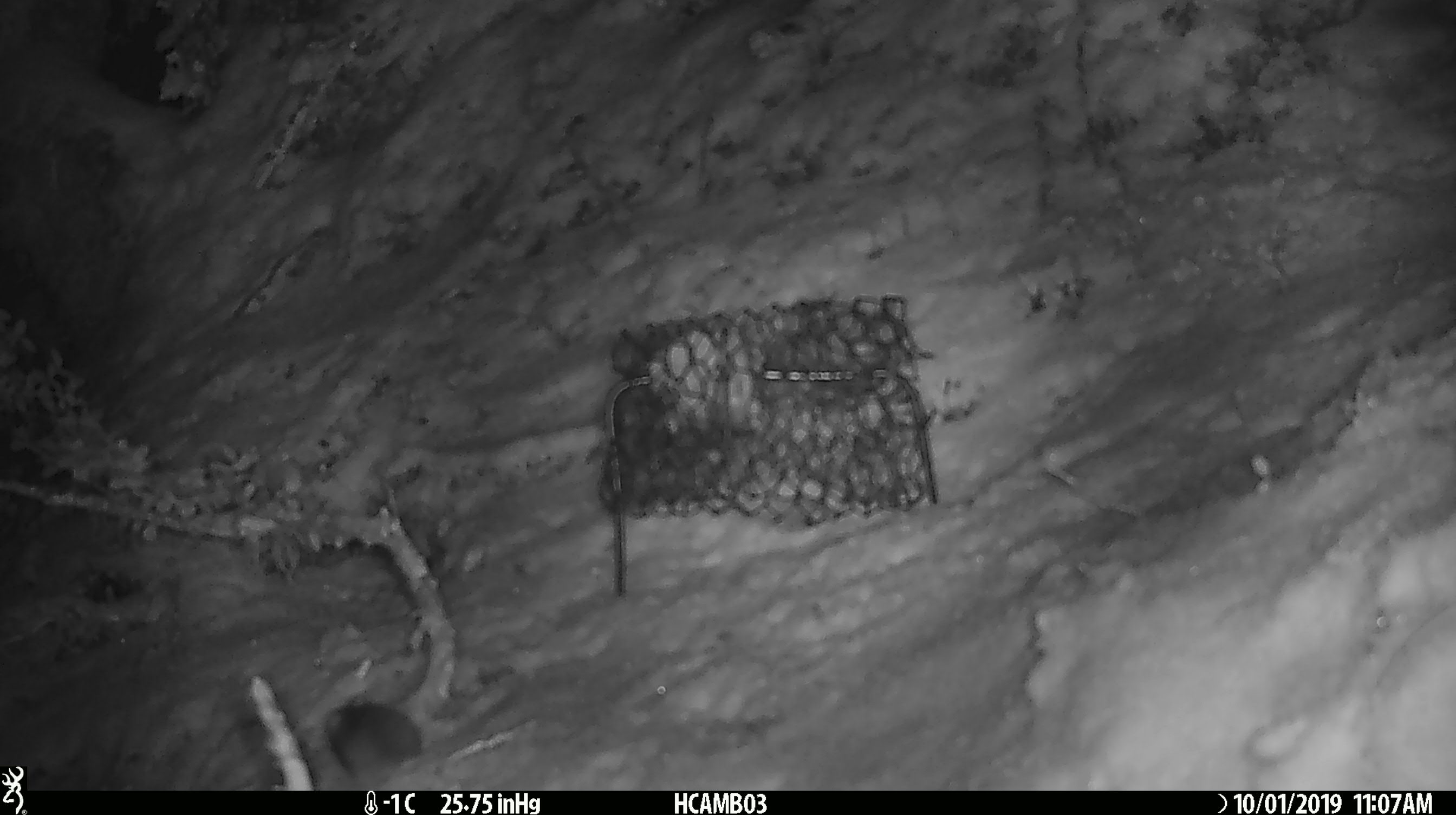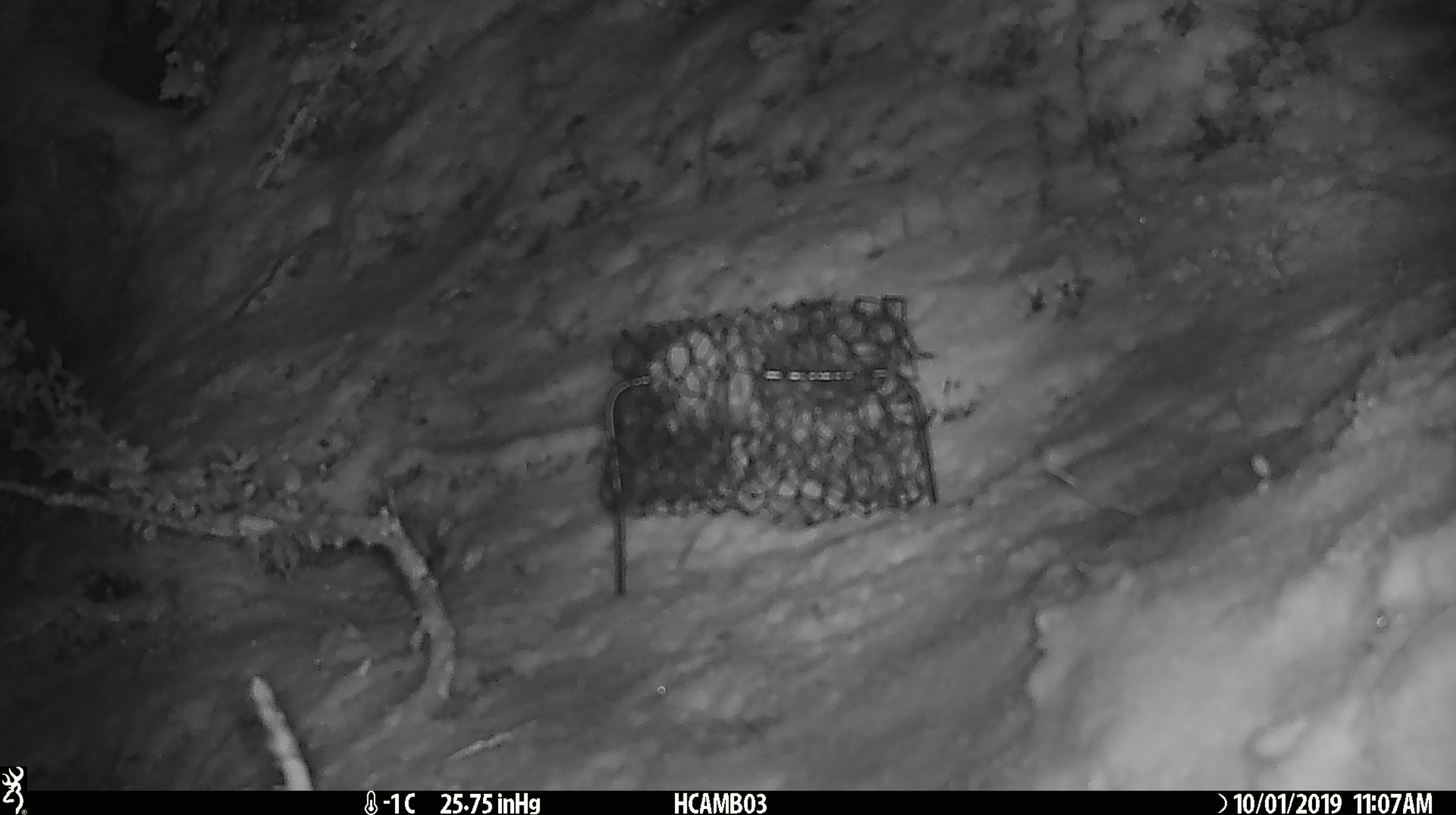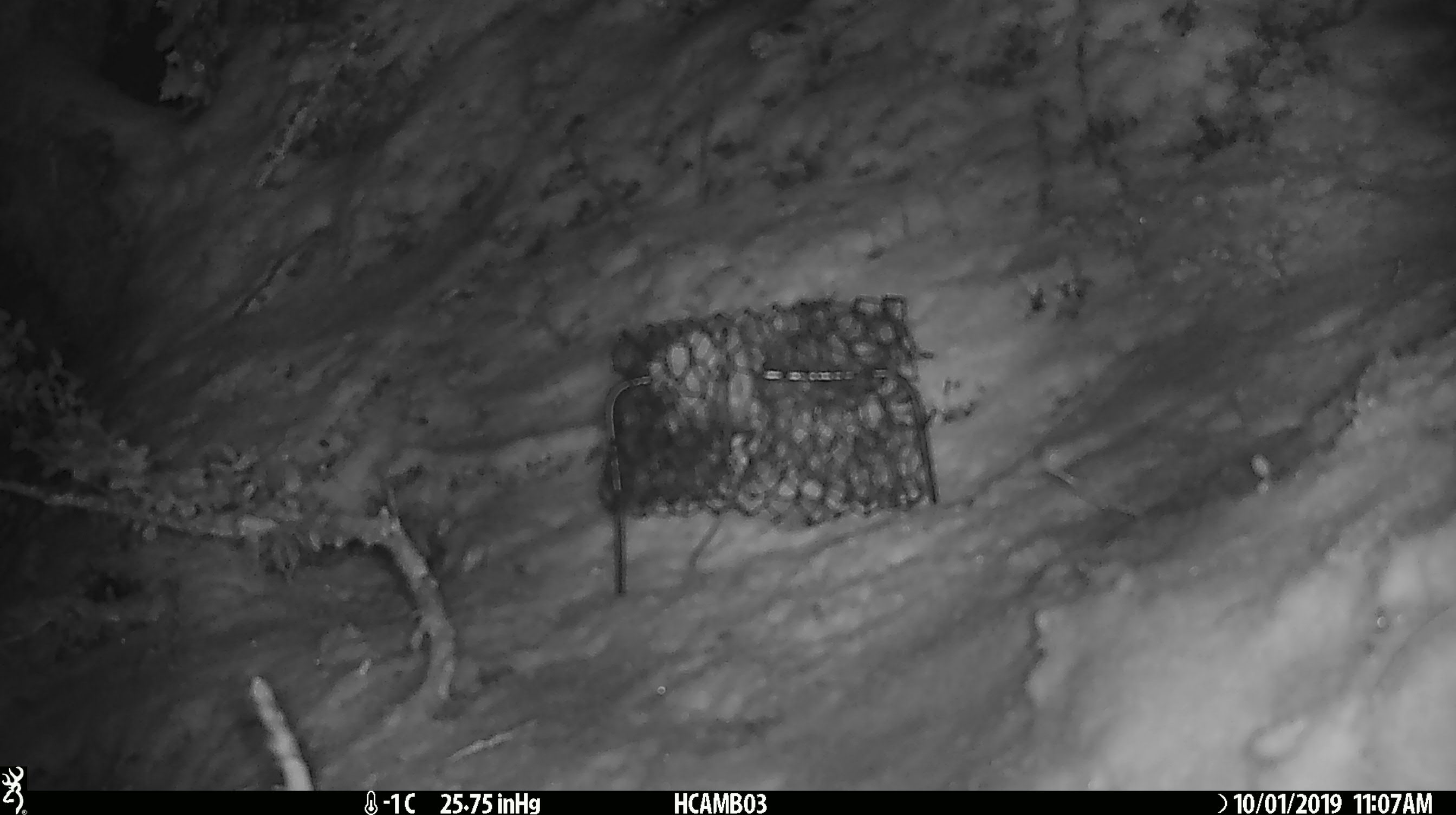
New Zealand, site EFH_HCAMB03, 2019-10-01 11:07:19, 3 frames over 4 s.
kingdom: Animalia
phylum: Chordata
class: Mammalia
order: Rodentia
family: Muridae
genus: Mus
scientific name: Mus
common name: mouse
Mouse (Mus).